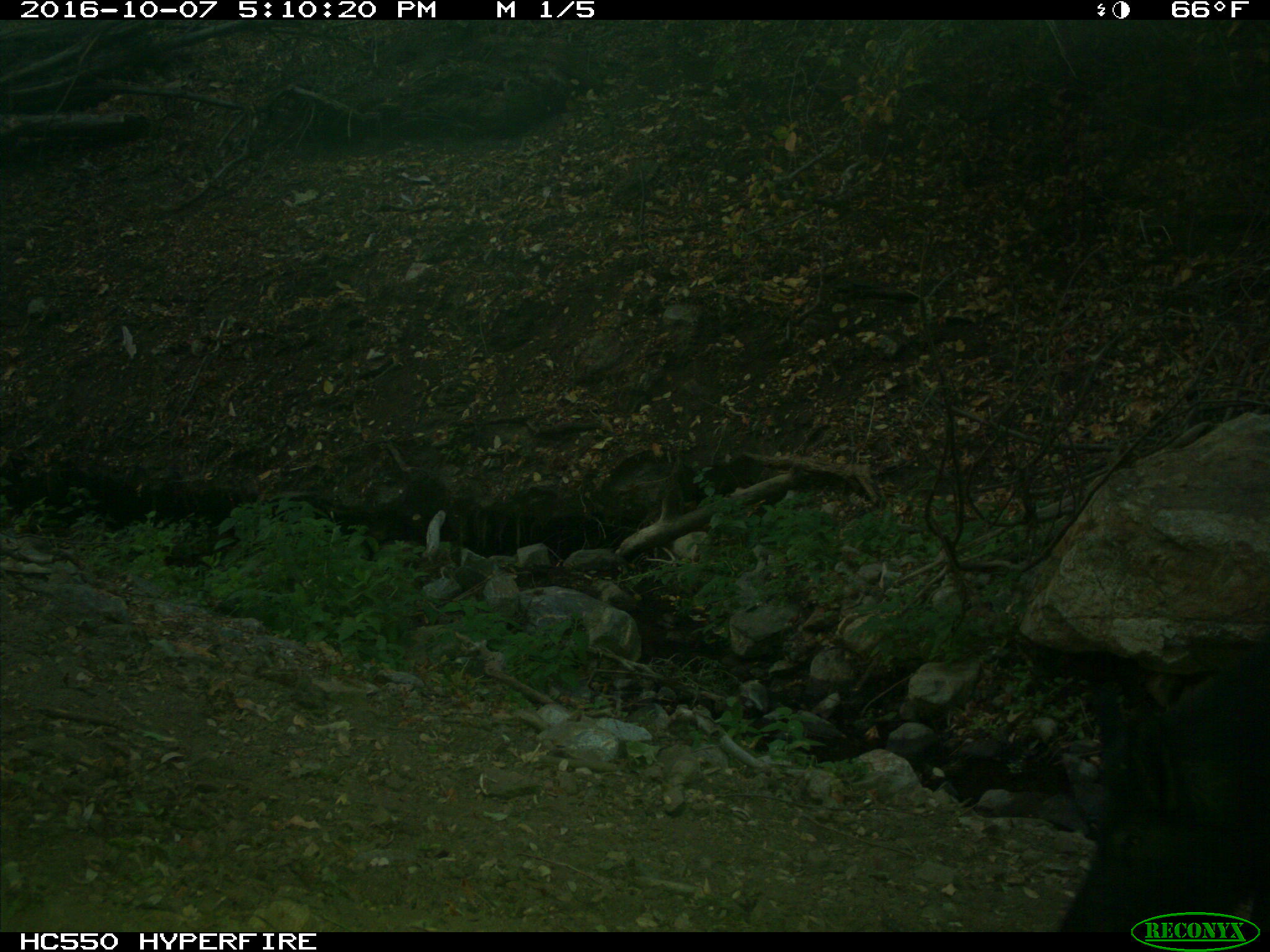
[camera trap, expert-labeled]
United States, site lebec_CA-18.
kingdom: Animalia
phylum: Chordata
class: Mammalia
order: Artiodactyla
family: Suidae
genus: Sus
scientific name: Sus scrofa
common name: wild boar